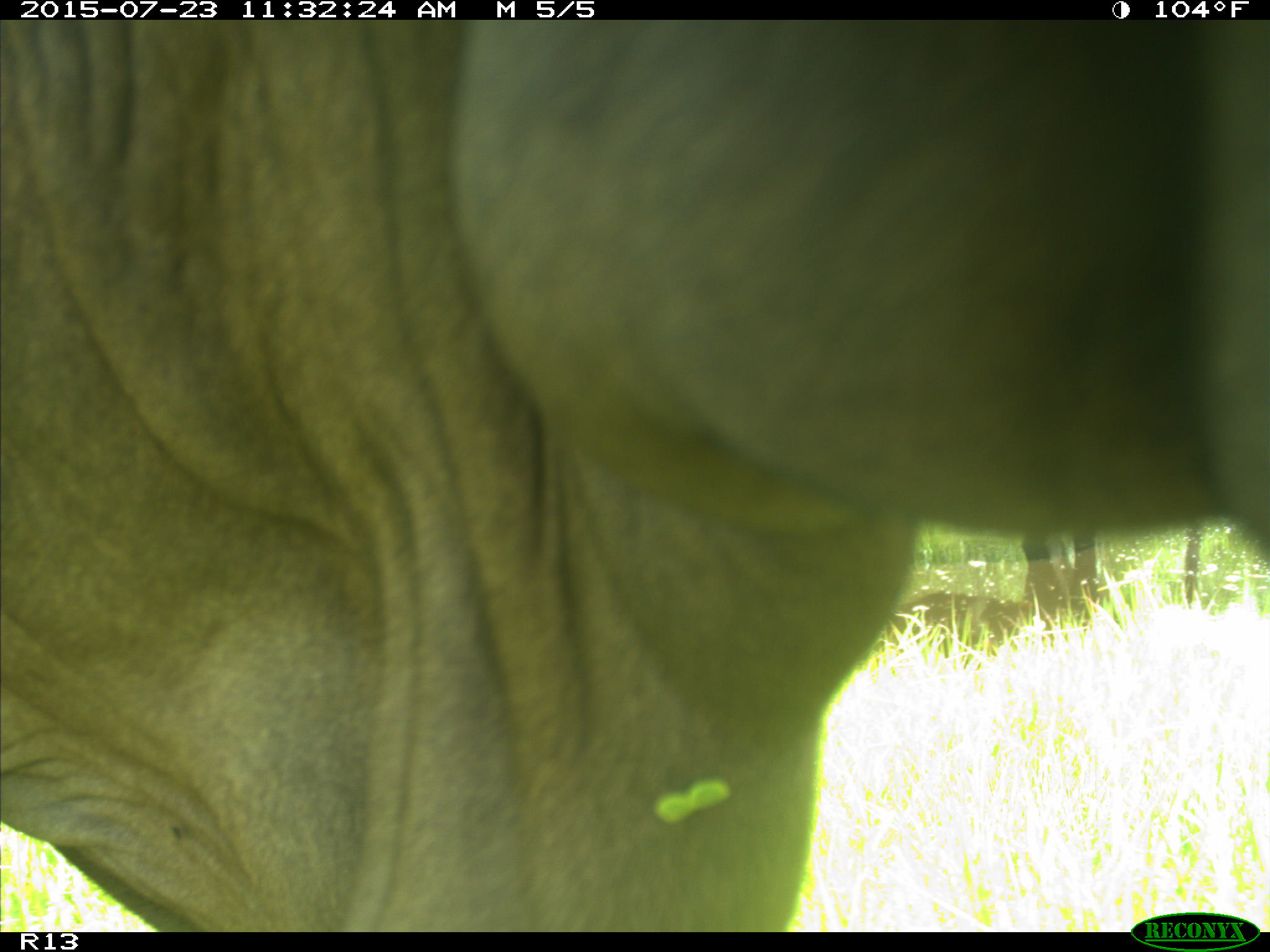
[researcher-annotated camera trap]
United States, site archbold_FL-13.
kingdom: Animalia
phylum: Chordata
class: Mammalia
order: Artiodactyla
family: Bovidae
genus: Bos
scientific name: Bos taurus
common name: domestic cow